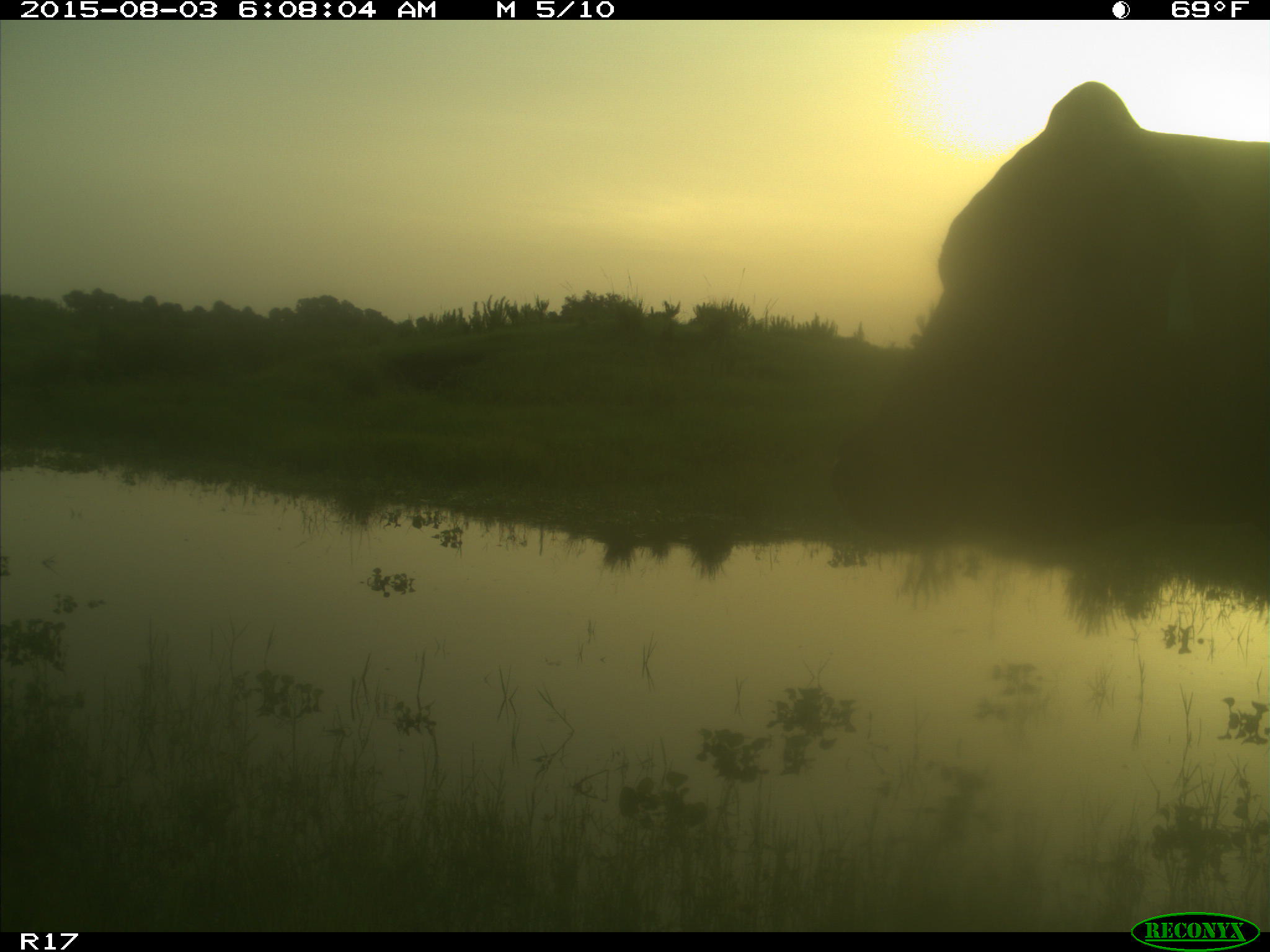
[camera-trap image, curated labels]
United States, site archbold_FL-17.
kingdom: Animalia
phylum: Chordata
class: Mammalia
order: Artiodactyla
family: Bovidae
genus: Bos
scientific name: Bos taurus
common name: domestic cow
Bos taurus (domestic cow).